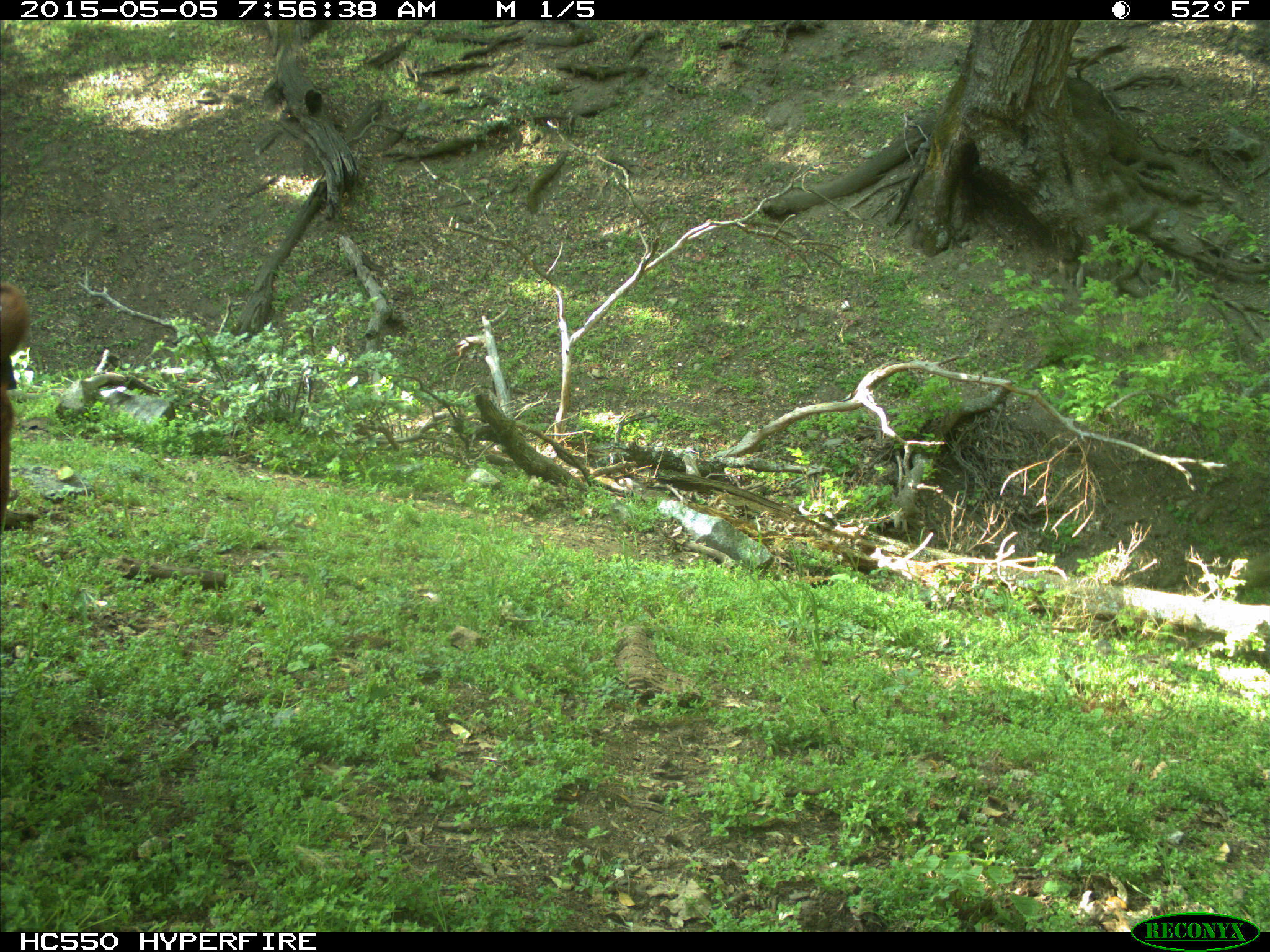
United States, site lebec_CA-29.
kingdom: Animalia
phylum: Chordata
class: Mammalia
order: Artiodactyla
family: Bovidae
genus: Bos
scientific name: Bos taurus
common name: domestic cow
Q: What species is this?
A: Bos taurus (domestic cow).